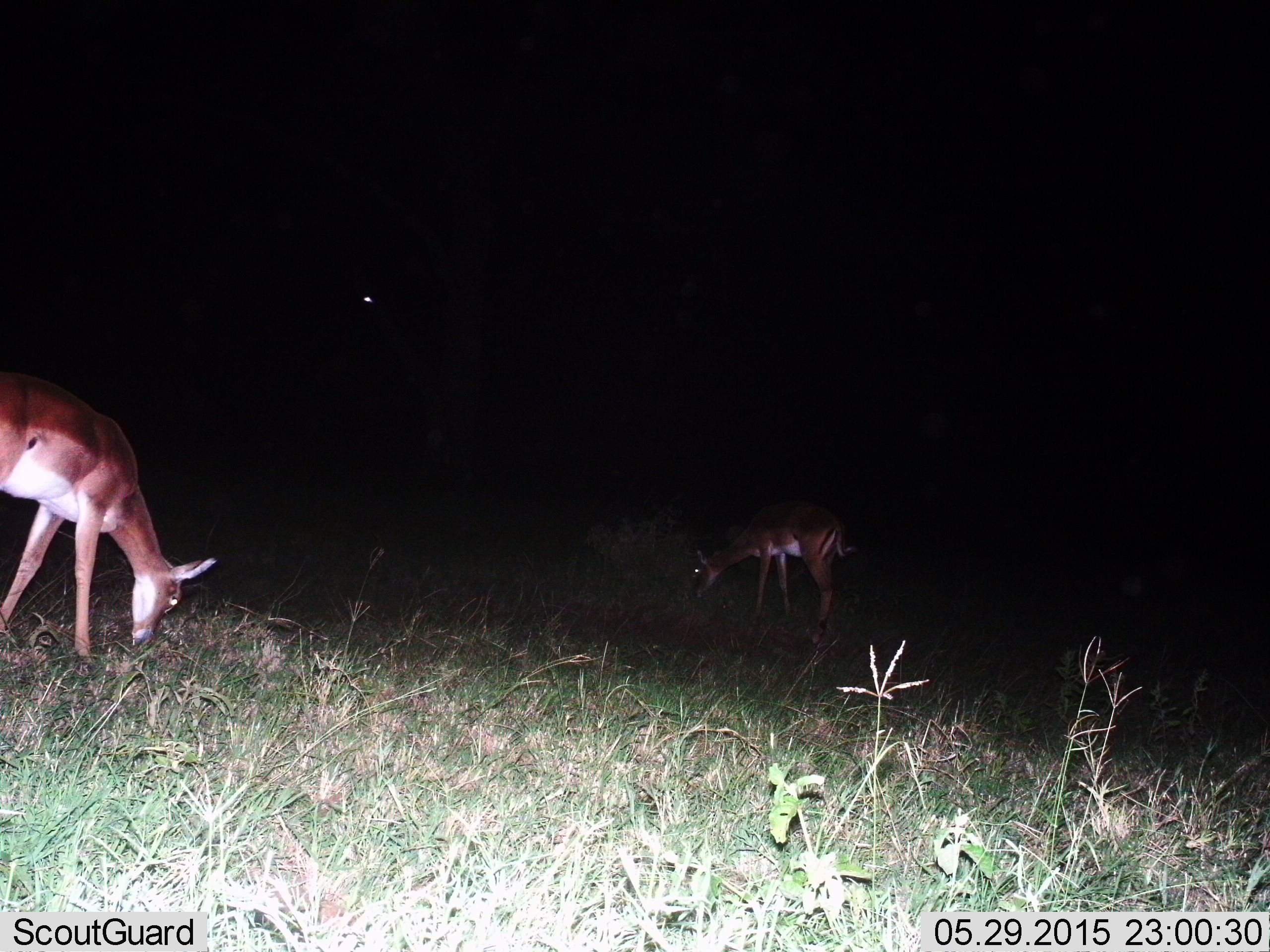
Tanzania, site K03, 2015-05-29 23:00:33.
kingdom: Animalia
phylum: Chordata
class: Mammalia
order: Artiodactyla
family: Bovidae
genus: Aepyceros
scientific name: Aepyceros melampus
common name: impala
Impala (Aepyceros melampus), count 2. Behavior (volunteer vote fractions): standing 30%, resting 0%, moving 0%, interacting 0%. Young present (vote fraction): 0%. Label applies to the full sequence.